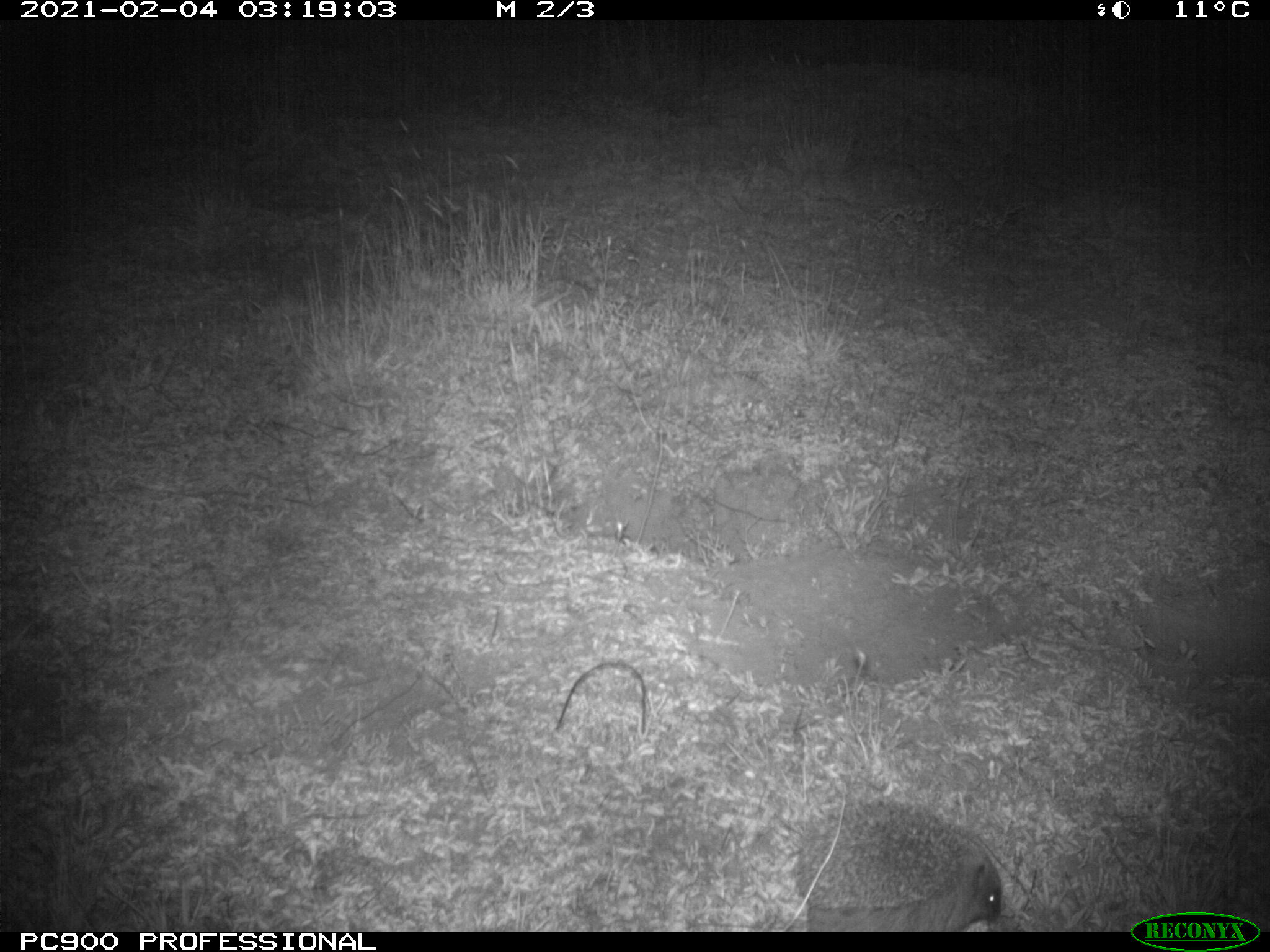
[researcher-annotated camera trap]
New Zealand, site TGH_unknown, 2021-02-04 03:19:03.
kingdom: Animalia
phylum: Chordata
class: Mammalia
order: Eulipotyphla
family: Erinaceidae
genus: Erinaceus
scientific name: Erinaceus europaeus europaeus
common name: european hedgehog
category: hedgehog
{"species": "hedgehog (european hedgehog) (Erinaceus europaeus europaeus)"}